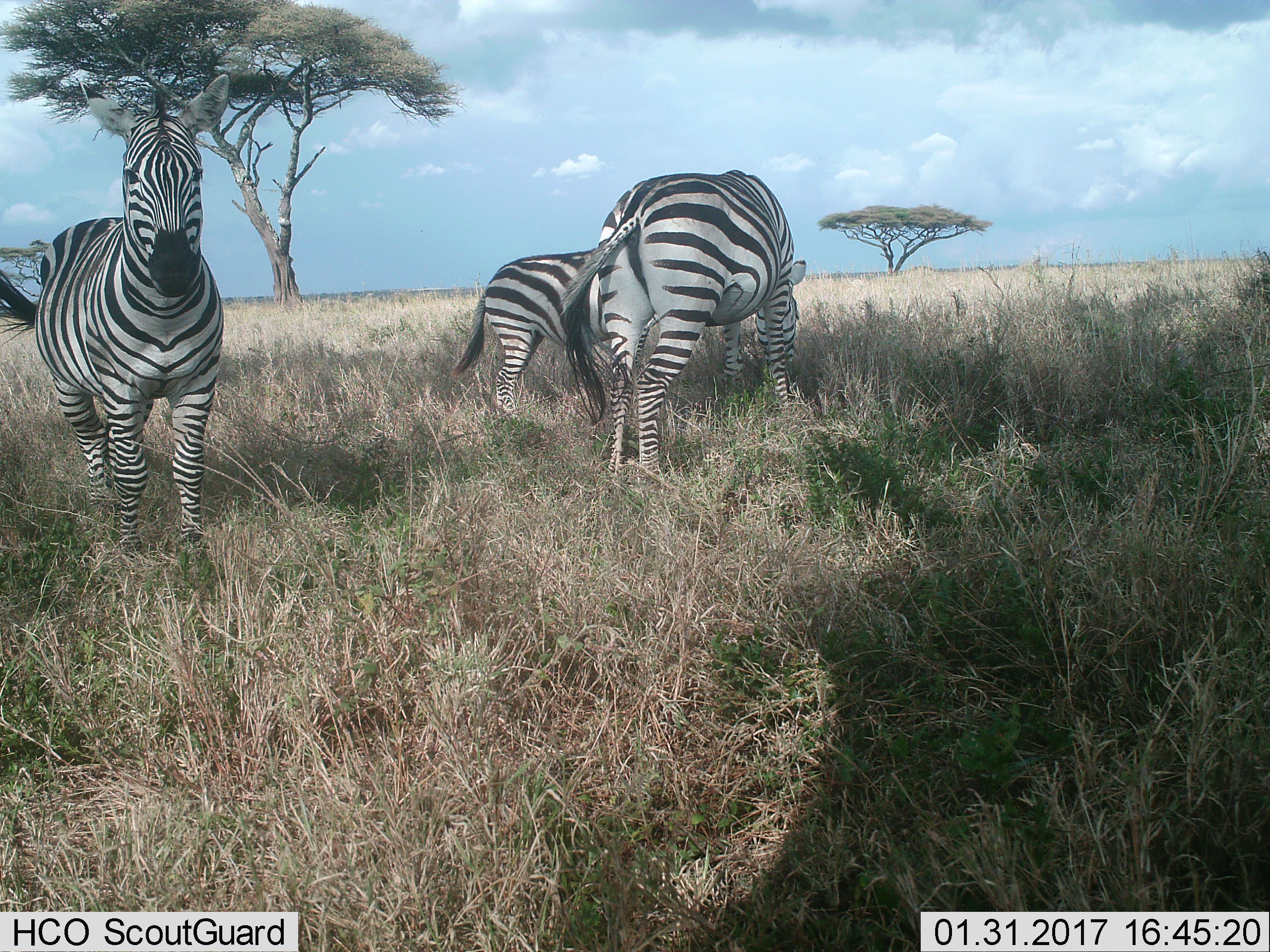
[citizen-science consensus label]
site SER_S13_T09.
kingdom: Animalia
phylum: Chordata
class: Mammalia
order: Perissodactyla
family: Equidae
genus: Equus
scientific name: Equus quagga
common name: plains zebra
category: zebraplains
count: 3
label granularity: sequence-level